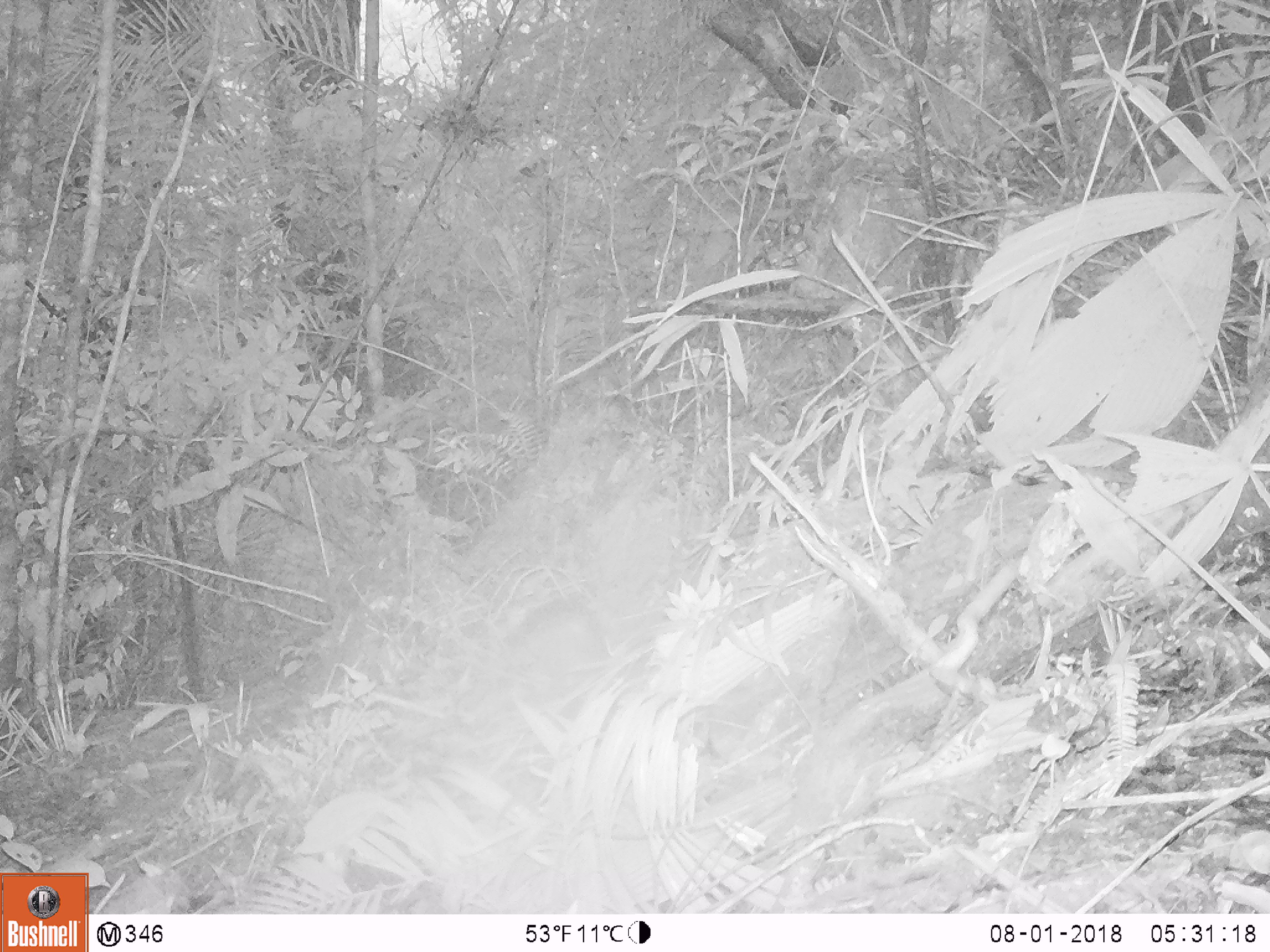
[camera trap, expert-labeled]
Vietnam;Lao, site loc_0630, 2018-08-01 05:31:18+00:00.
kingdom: Animalia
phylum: Chordata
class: Mammalia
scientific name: Mammalia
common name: mammal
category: unidentified small mammal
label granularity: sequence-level